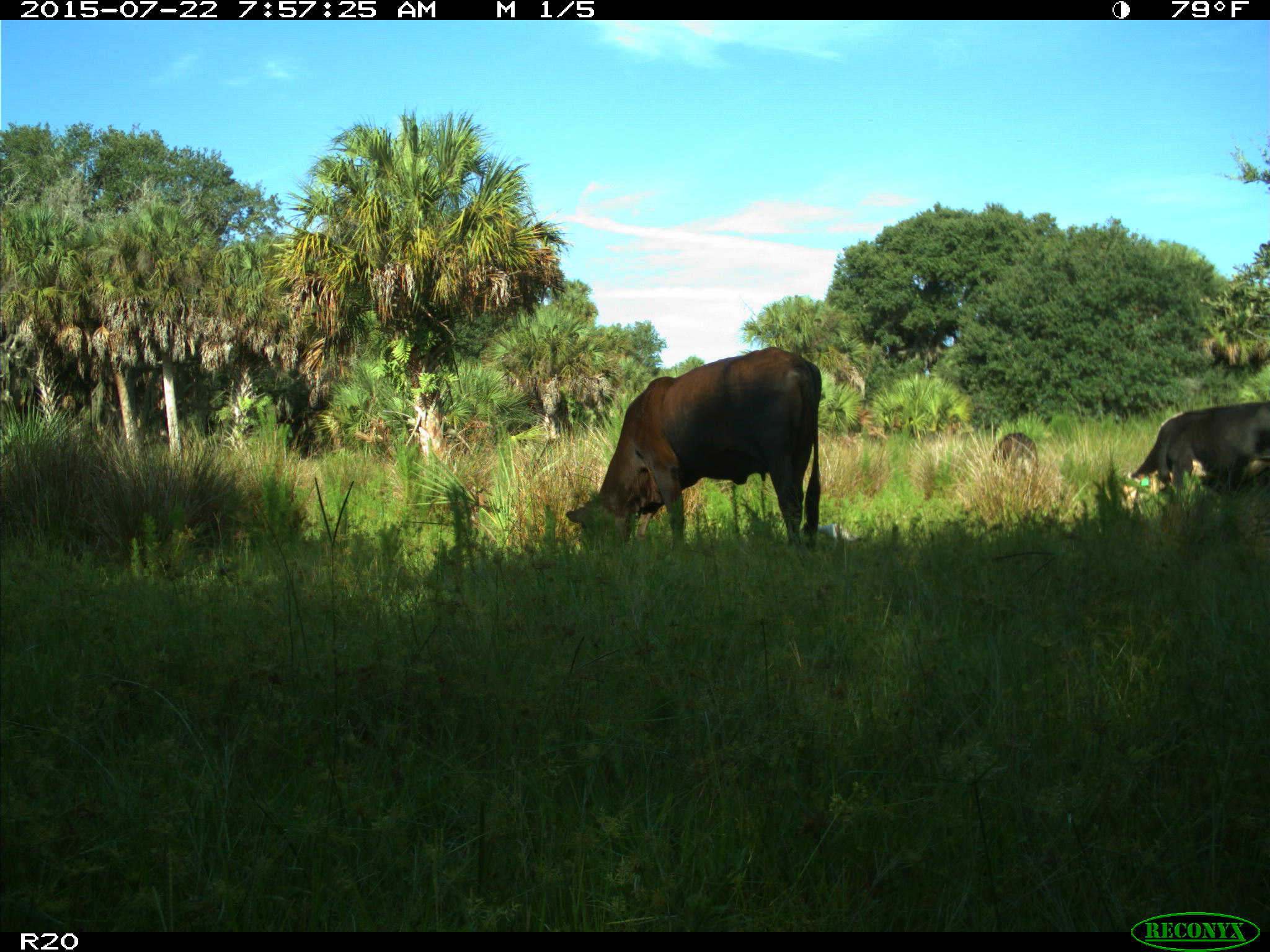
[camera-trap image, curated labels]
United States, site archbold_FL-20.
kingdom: Animalia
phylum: Chordata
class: Mammalia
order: Artiodactyla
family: Bovidae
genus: Bos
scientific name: Bos taurus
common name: domestic cow